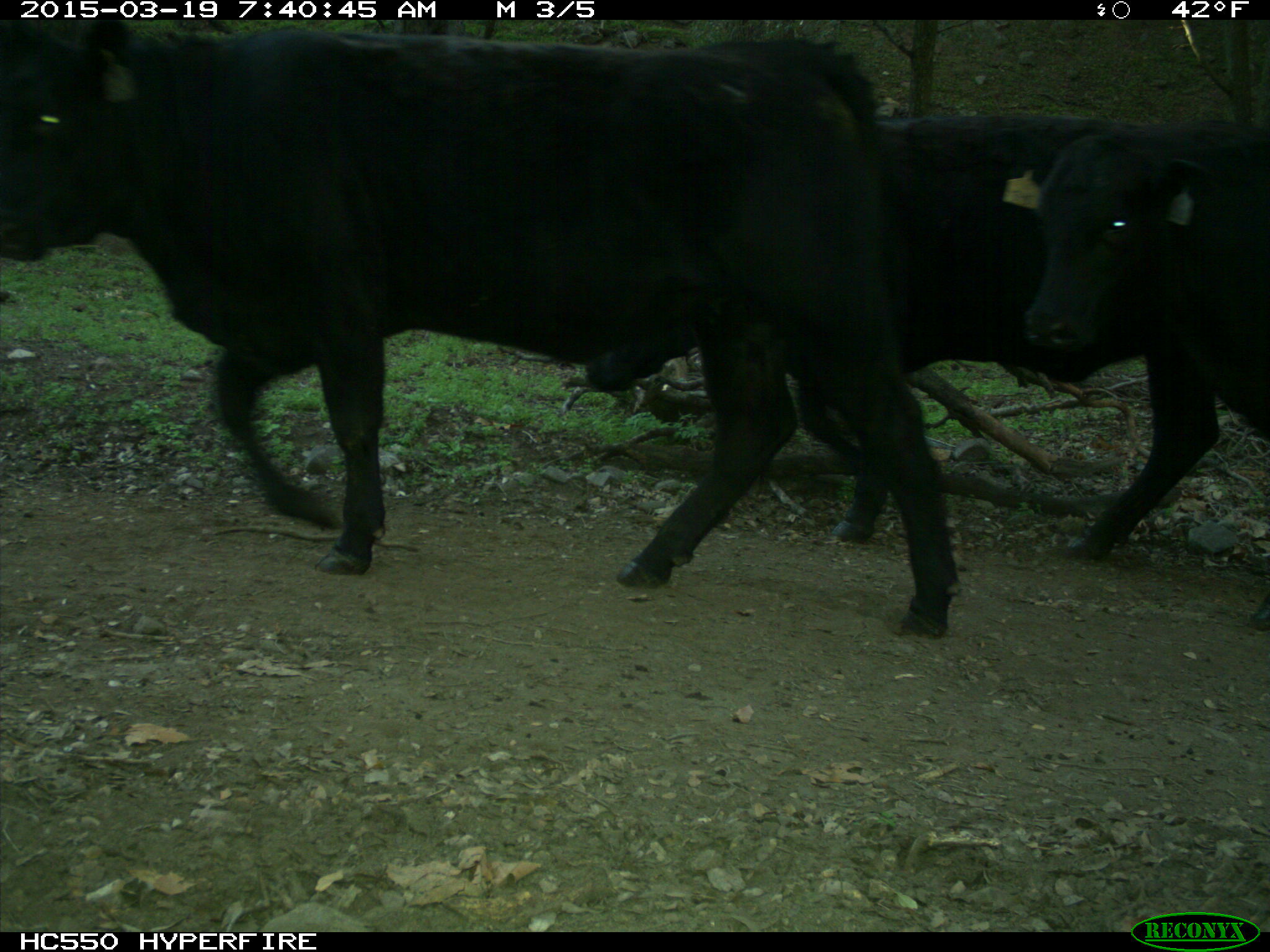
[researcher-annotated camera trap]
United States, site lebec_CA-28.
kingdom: Animalia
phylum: Chordata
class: Mammalia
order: Artiodactyla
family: Bovidae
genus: Bos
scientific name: Bos taurus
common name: domestic cow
Bos taurus (domestic cow).